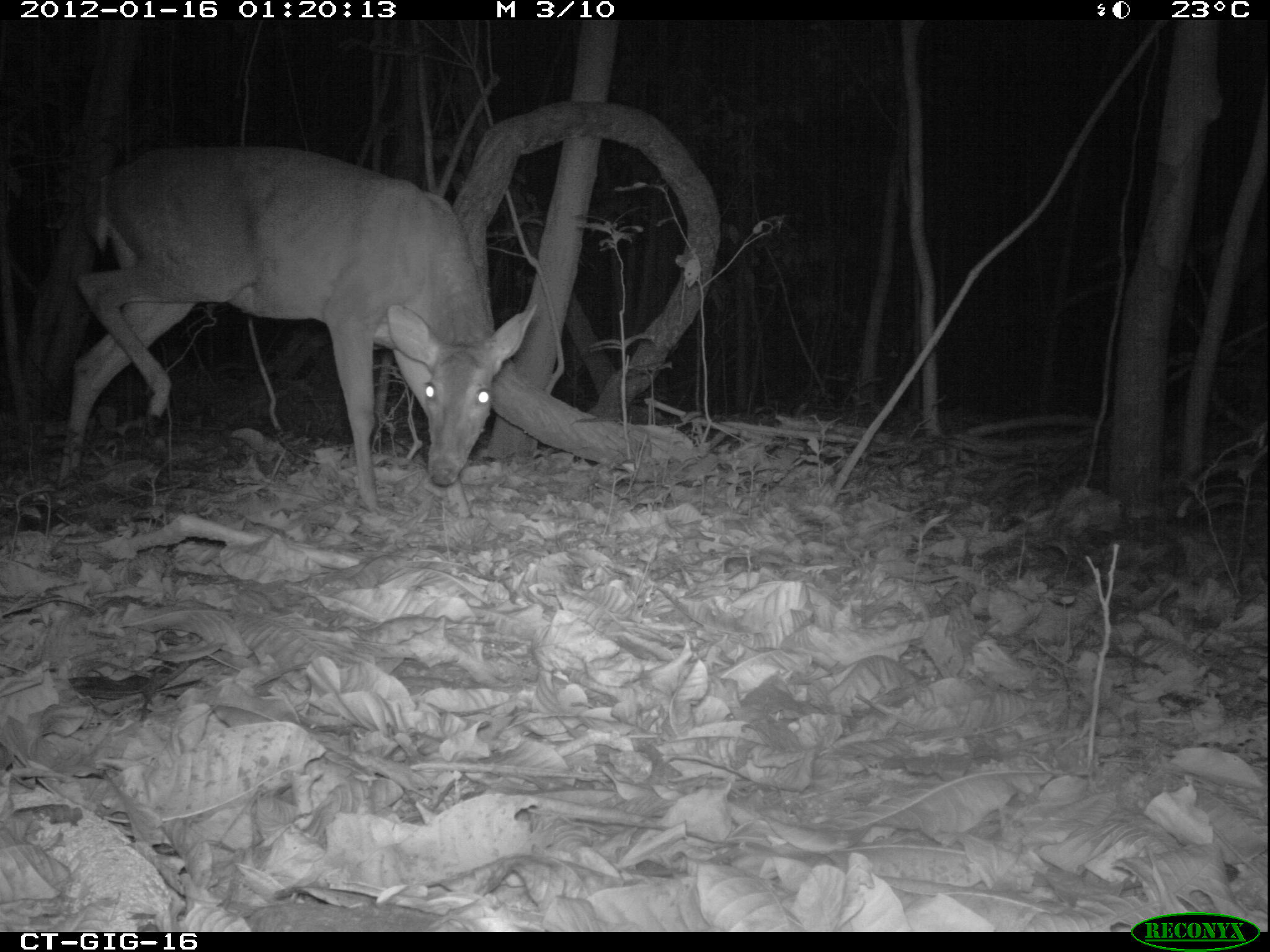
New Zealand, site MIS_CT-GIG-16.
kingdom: Animalia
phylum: Chordata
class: Mammalia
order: Artiodactyla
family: Cervidae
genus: Odocoileus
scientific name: Odocoileus virginianus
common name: white-tailed deer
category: white tailed deer